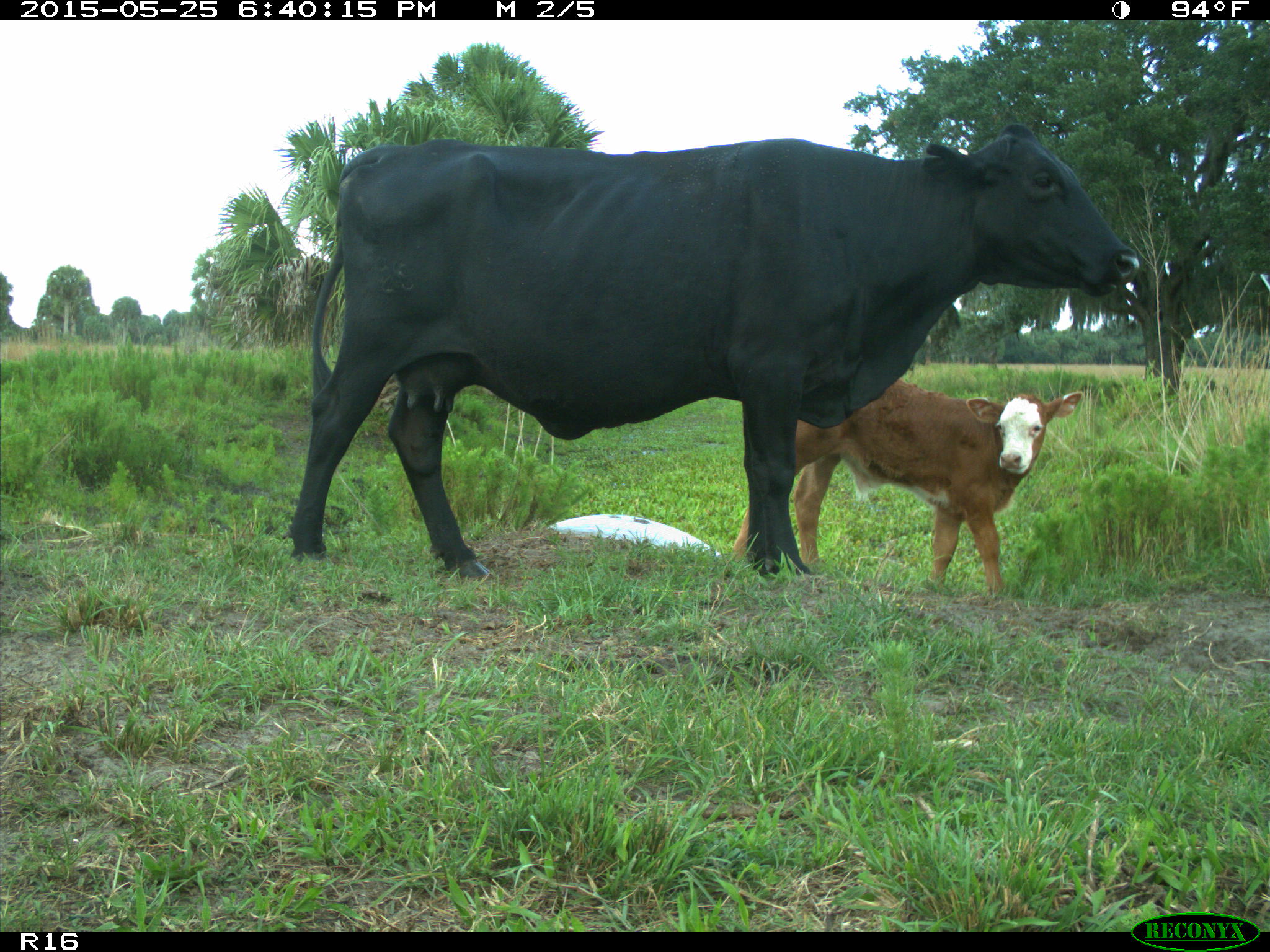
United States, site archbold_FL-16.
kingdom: Animalia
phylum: Chordata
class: Mammalia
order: Artiodactyla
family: Bovidae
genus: Bos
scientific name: Bos taurus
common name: domestic cow